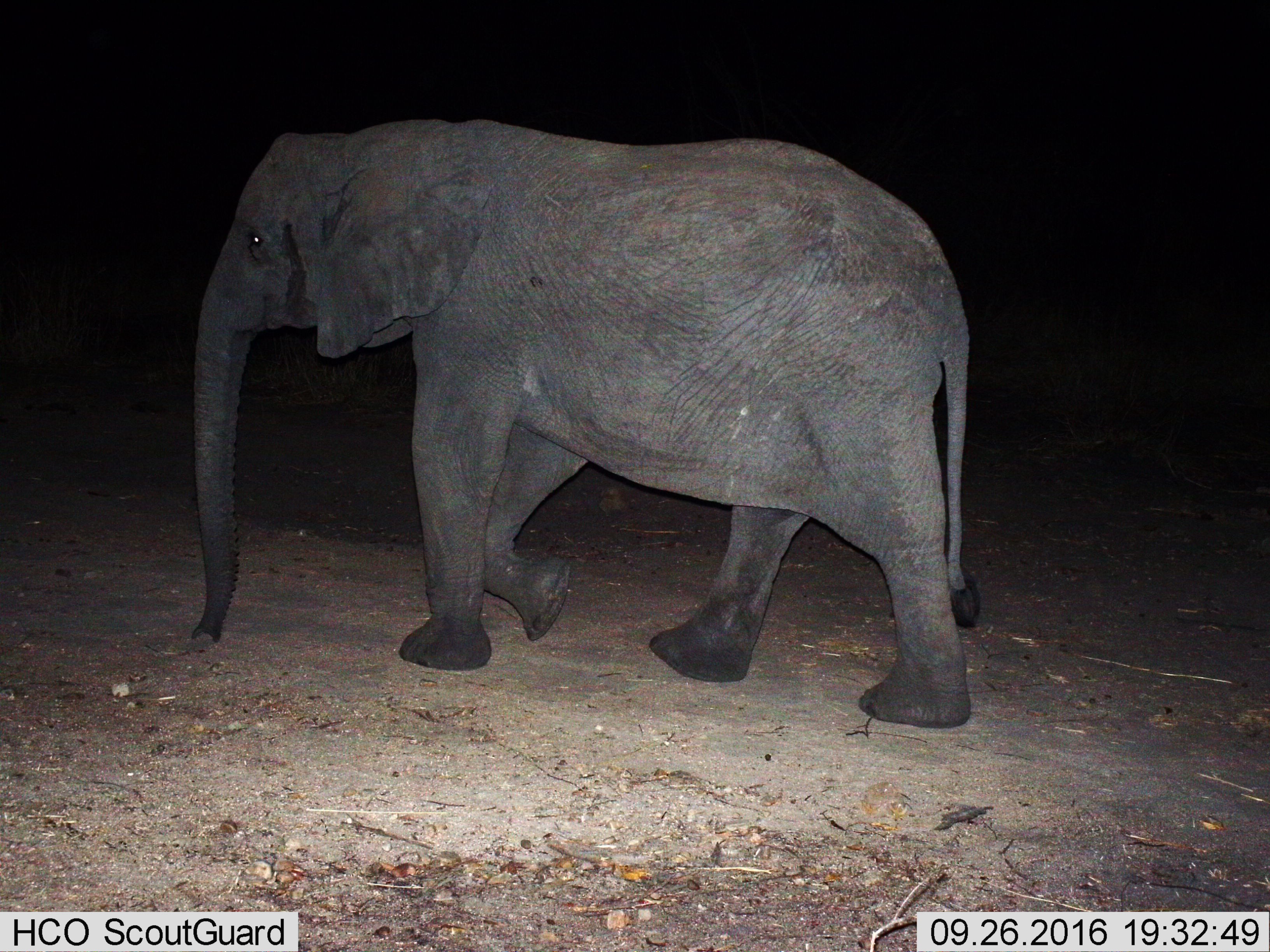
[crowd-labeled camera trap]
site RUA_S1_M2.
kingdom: Animalia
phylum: Chordata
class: Mammalia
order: Proboscidea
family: Elephantidae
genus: Loxodonta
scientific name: Loxodonta africana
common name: african bush elephant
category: elephant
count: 1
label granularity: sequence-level